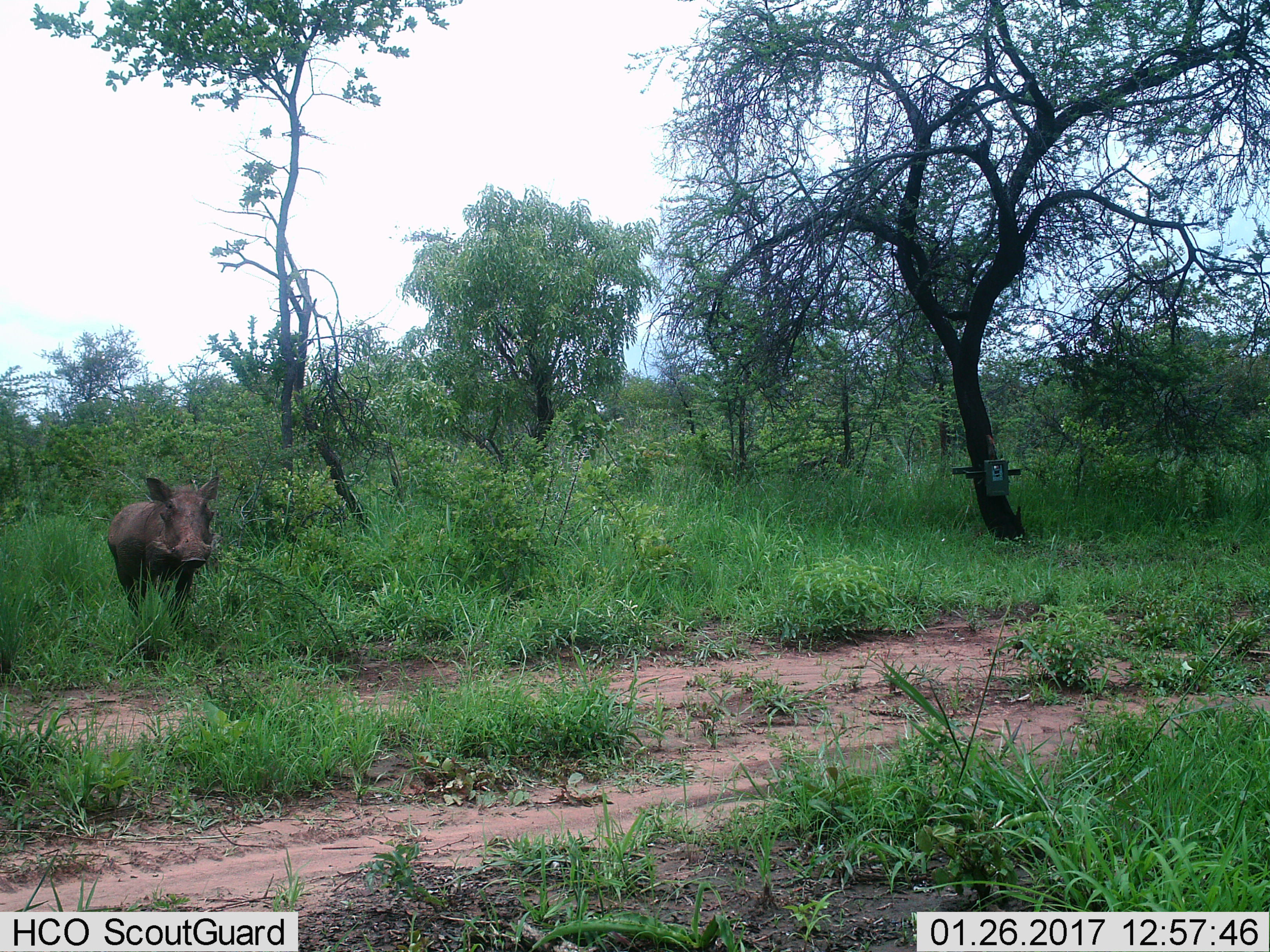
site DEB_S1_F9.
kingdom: Animalia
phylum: Chordata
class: Mammalia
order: Artiodactyla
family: Suidae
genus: Phacochoerus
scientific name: Phacochoerus africanus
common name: warthog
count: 1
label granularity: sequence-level